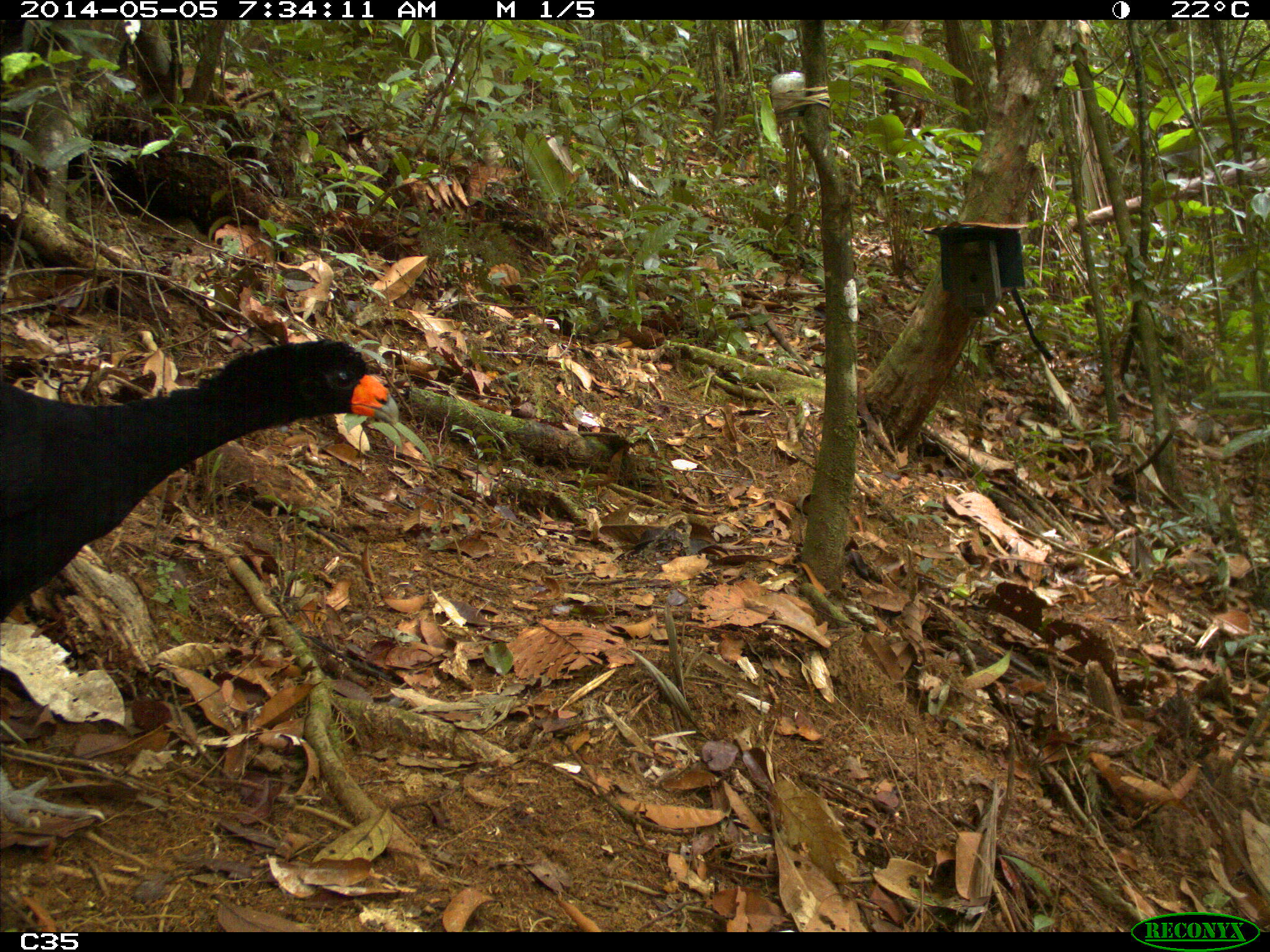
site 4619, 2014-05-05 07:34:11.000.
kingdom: Animalia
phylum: Chordata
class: Aves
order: Galliformes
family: Cracidae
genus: Crax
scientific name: Crax alector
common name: black curassow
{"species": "Crax alector (black curassow)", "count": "1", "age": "adult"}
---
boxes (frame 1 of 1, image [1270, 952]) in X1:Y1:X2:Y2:
crax alector: 0:339:398:826